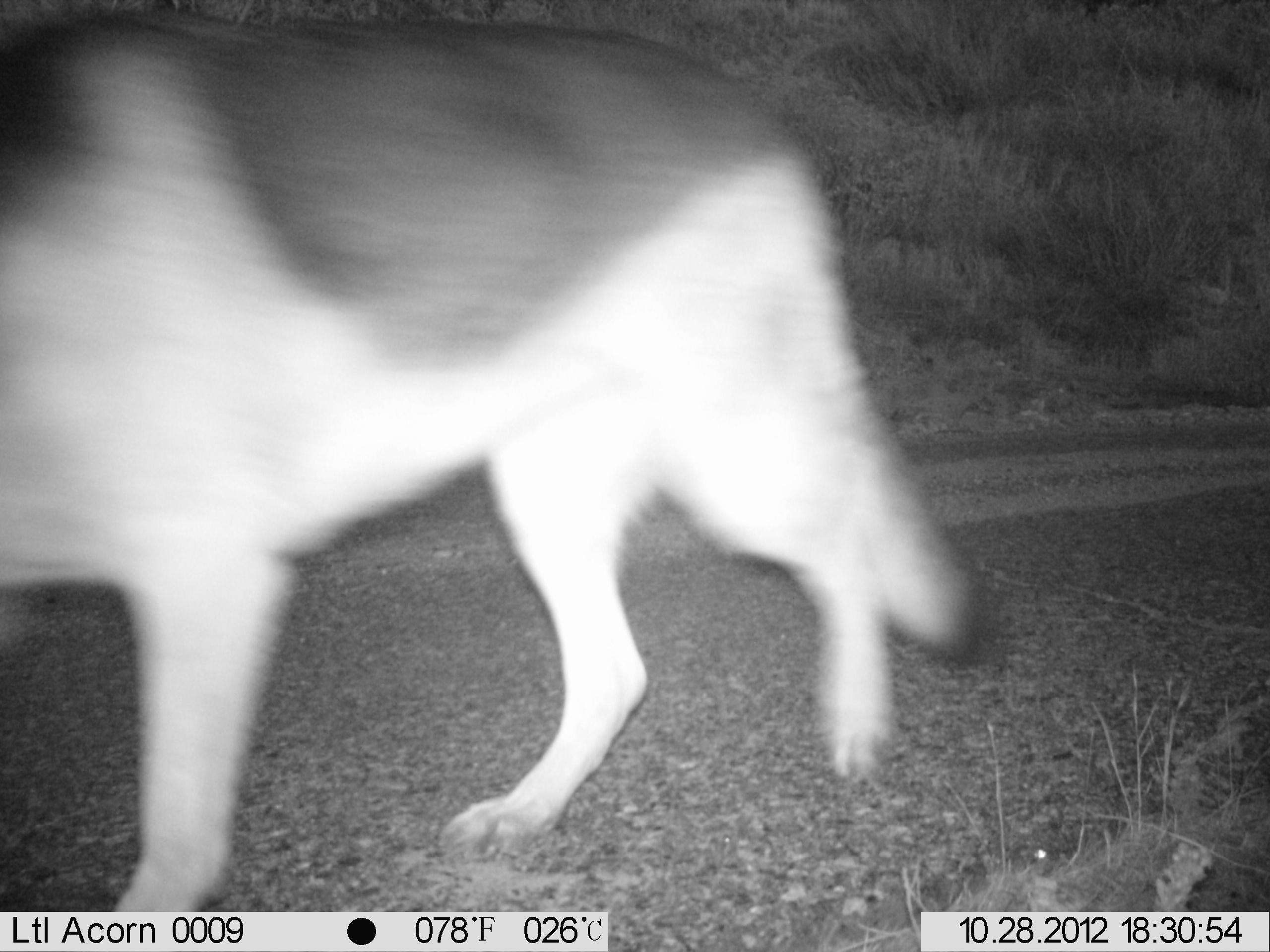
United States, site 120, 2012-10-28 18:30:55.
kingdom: Animalia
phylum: Chordata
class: Mammalia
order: Carnivora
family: Canidae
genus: Canis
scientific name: Canis familiaris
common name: domestic dog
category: dog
Dog (domestic dog) (Canis familiaris).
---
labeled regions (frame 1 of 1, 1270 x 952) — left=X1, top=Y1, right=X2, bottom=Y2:
dog: left=10, top=11, right=1041, bottom=884